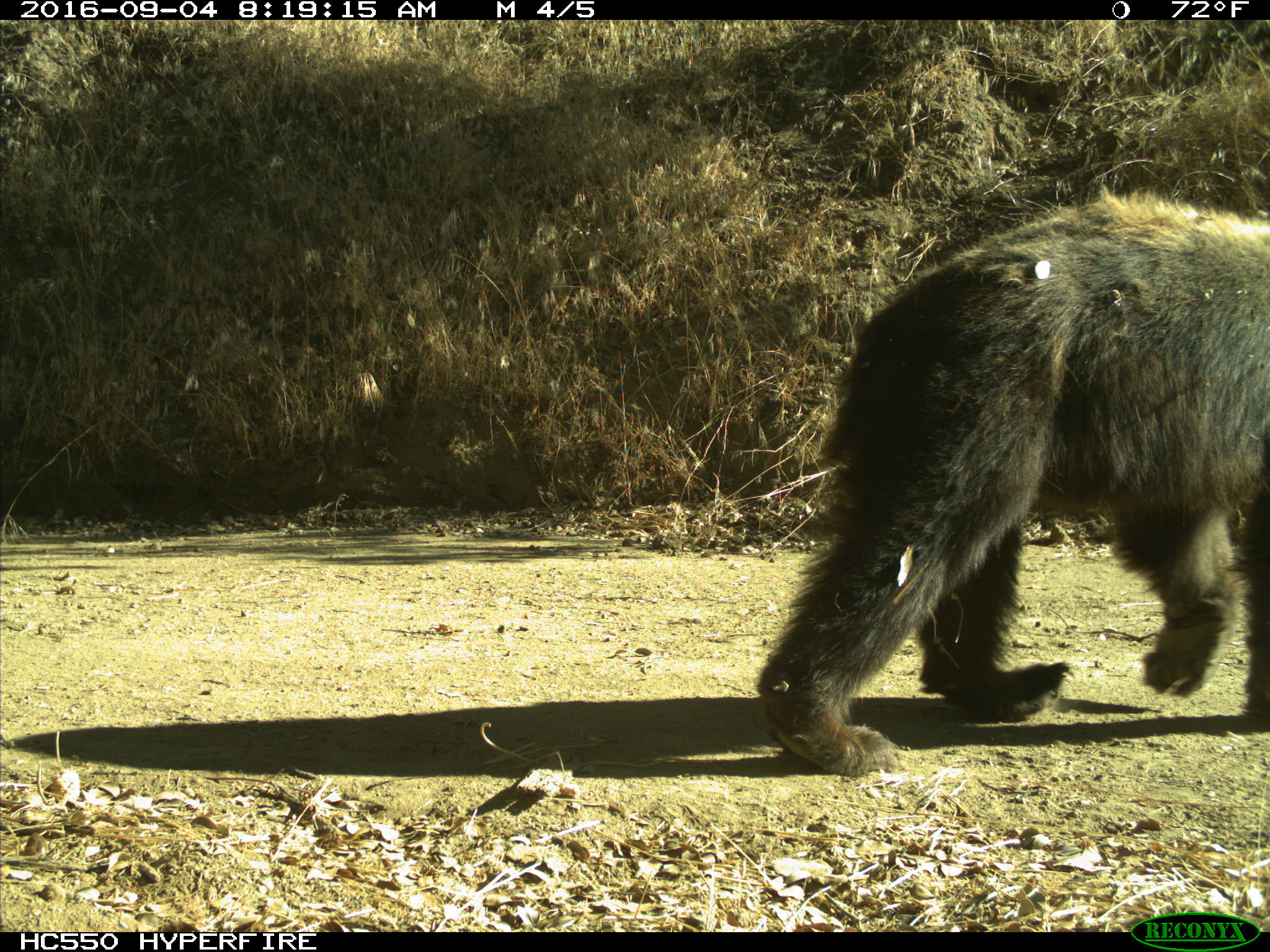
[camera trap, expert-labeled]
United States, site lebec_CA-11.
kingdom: Animalia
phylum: Chordata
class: Mammalia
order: Carnivora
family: Ursidae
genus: Ursus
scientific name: Ursus americanus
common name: american black bear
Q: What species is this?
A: Ursus americanus (american black bear).